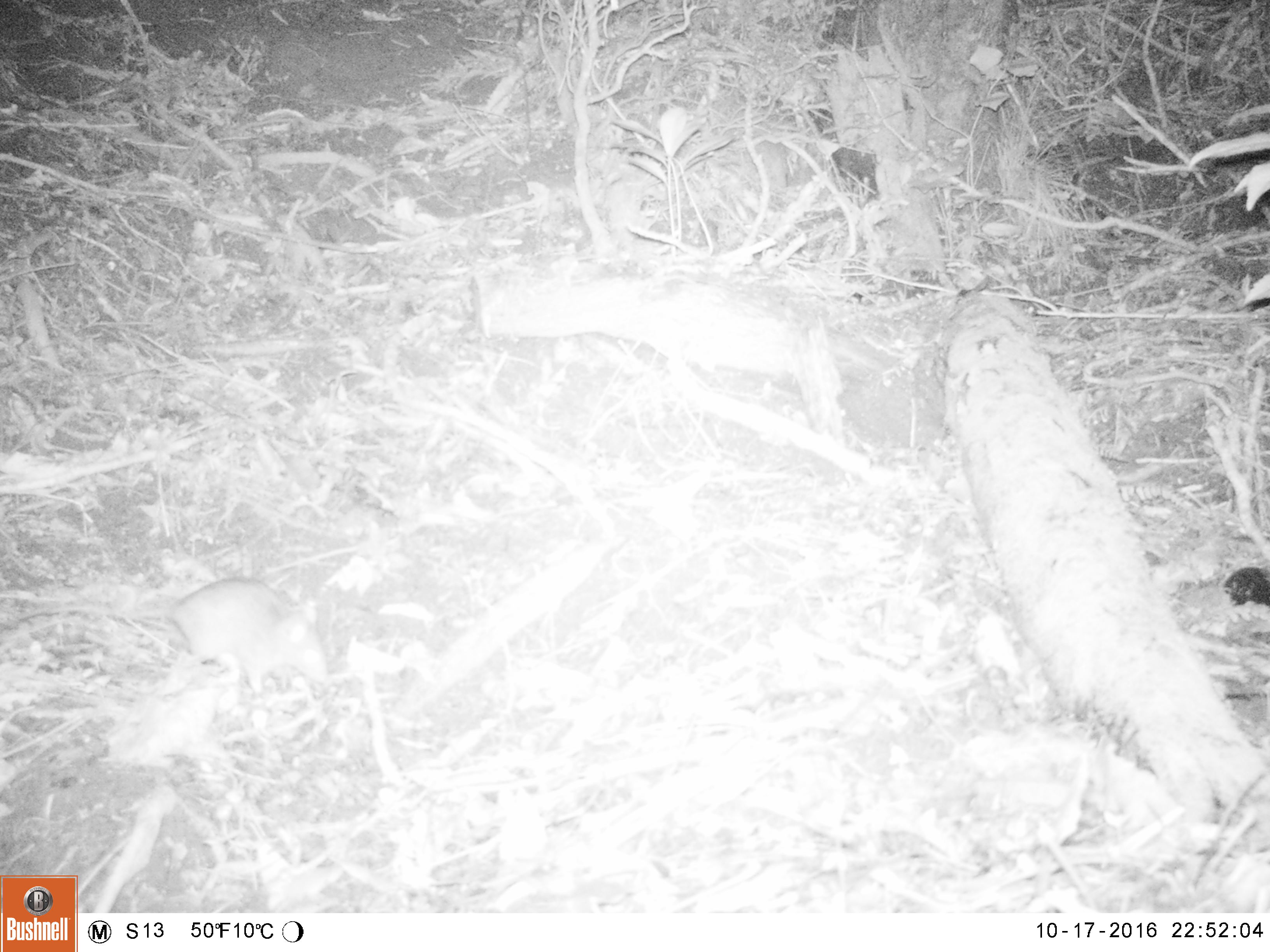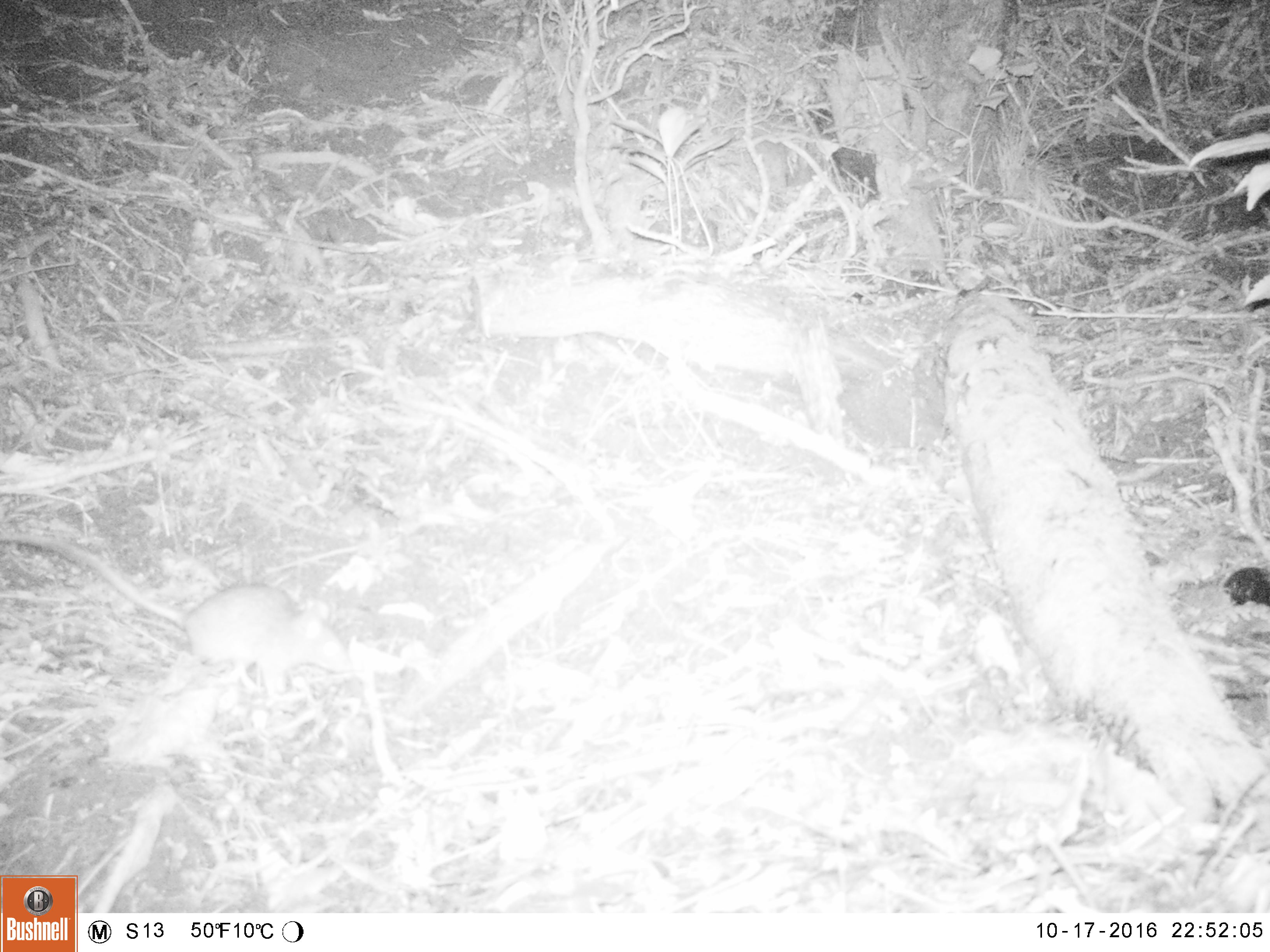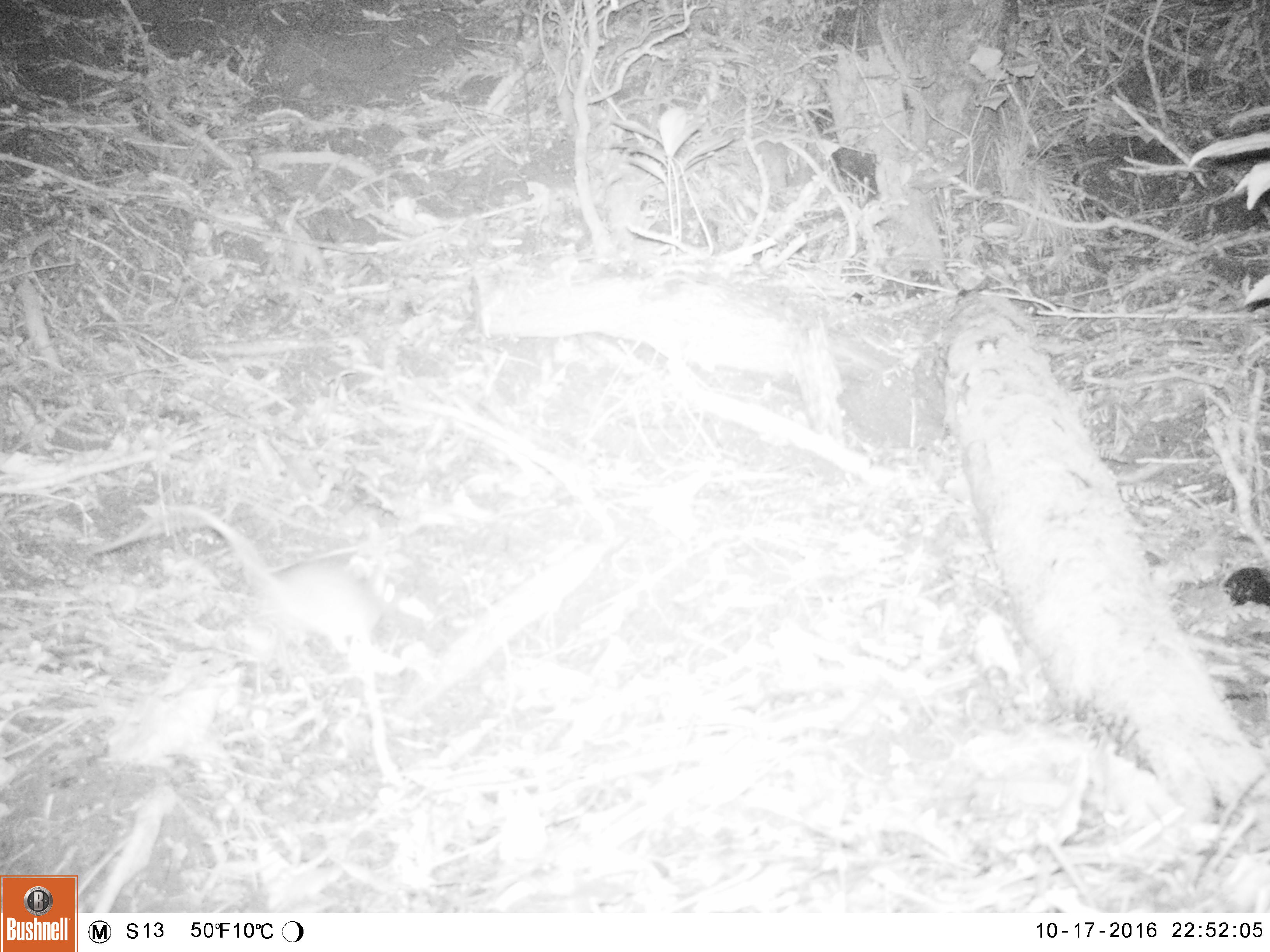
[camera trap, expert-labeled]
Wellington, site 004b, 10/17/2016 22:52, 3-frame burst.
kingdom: Animalia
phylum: Chordata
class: Mammalia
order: Rodentia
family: Muridae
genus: Rattus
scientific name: Rattus rattus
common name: ship rat